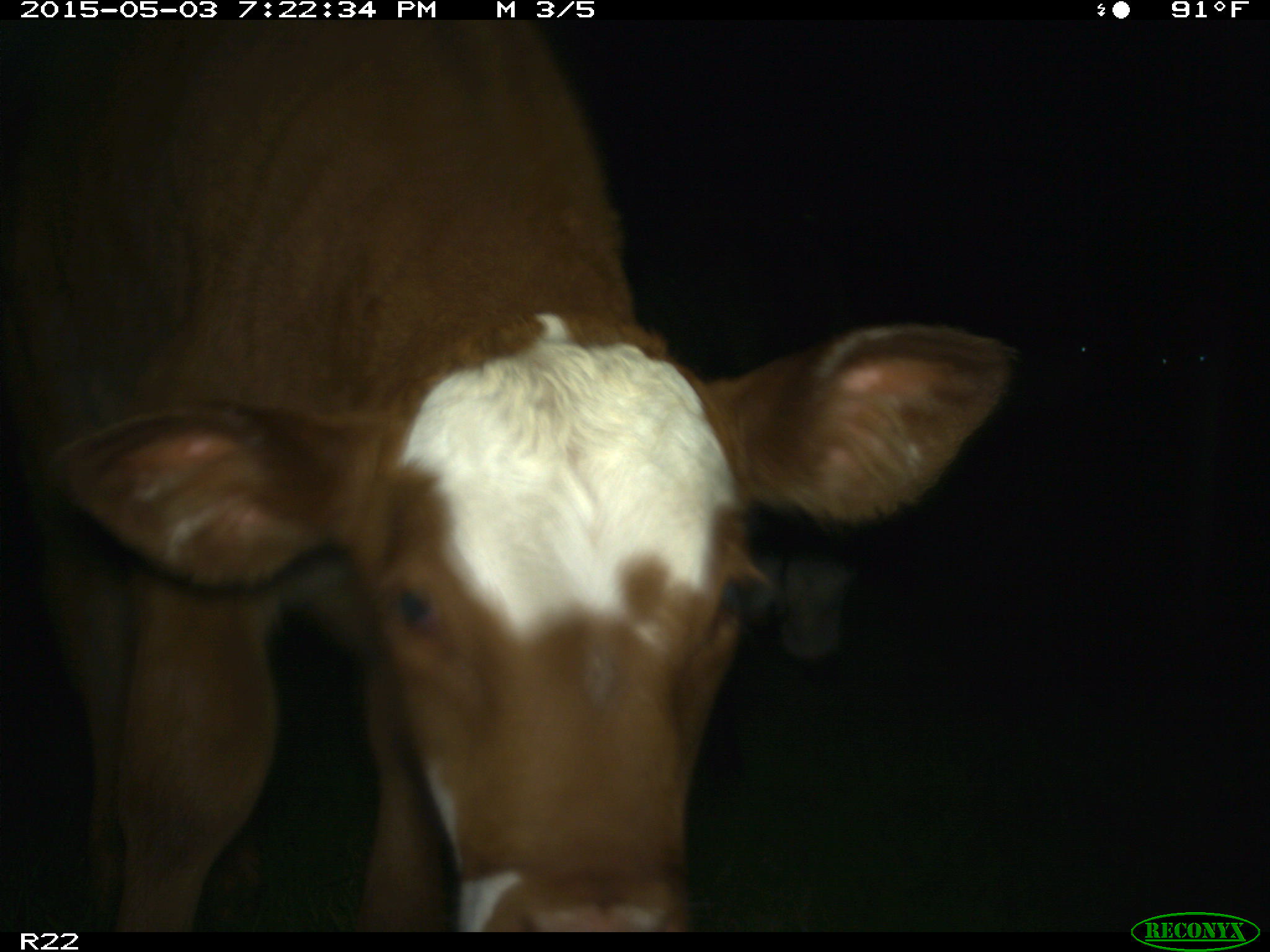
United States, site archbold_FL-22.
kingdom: Animalia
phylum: Chordata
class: Mammalia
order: Artiodactyla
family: Bovidae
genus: Bos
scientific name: Bos taurus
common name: domestic cow